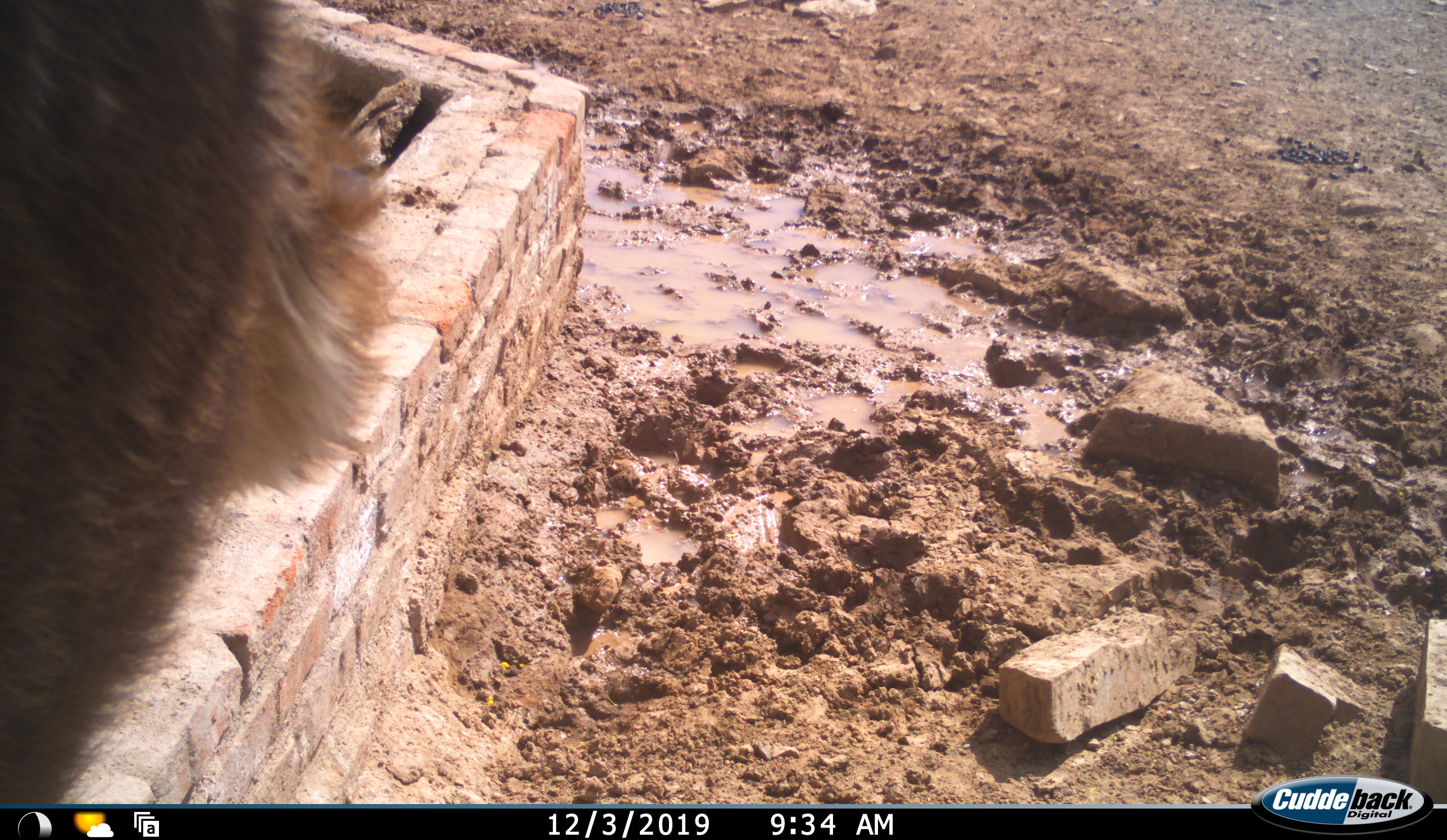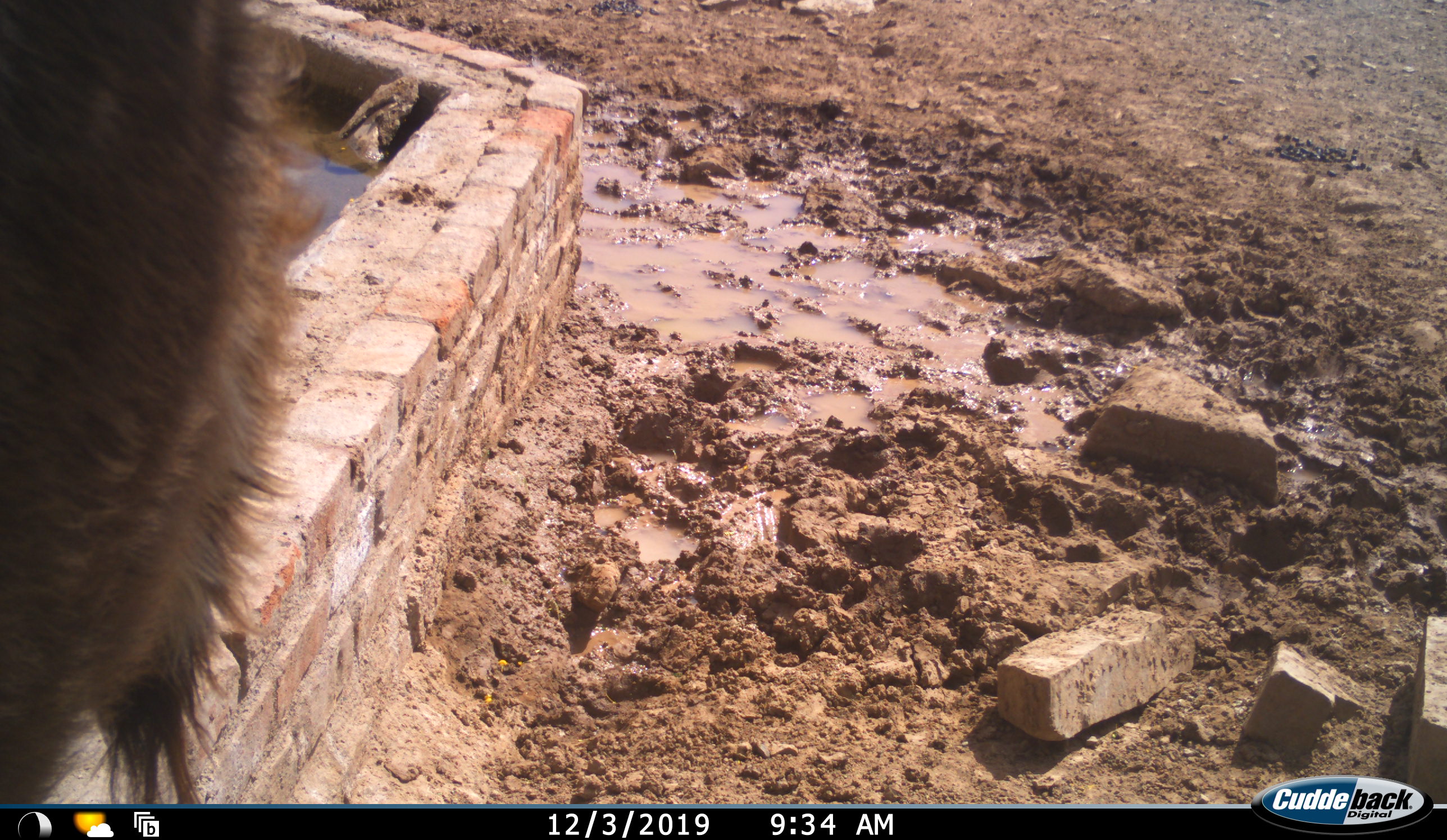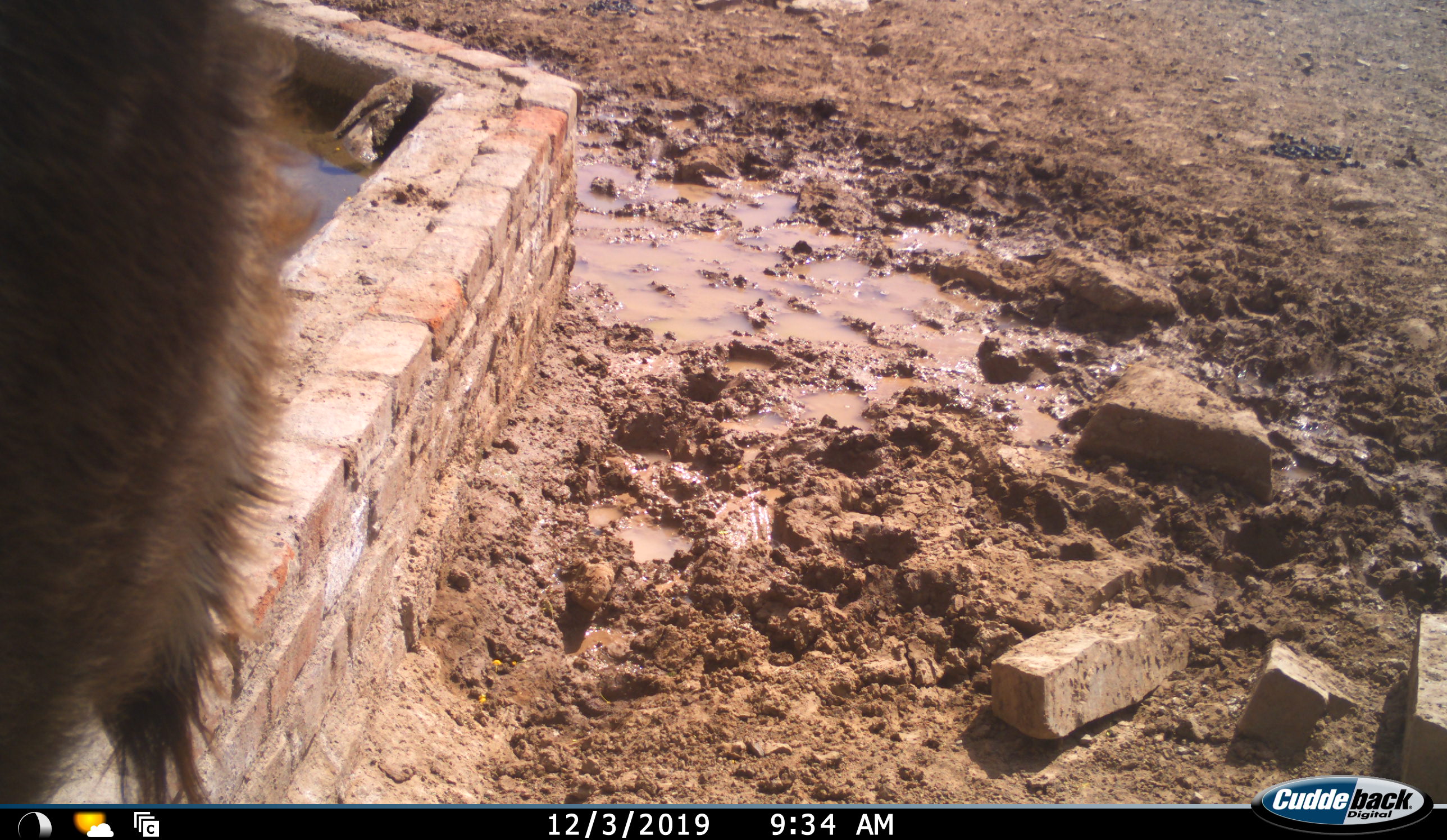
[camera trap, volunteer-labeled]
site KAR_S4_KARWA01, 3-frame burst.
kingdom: Animalia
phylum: Chordata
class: Mammalia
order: Primates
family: Cercopithecidae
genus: Papio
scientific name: Papio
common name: baboon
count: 1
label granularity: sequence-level